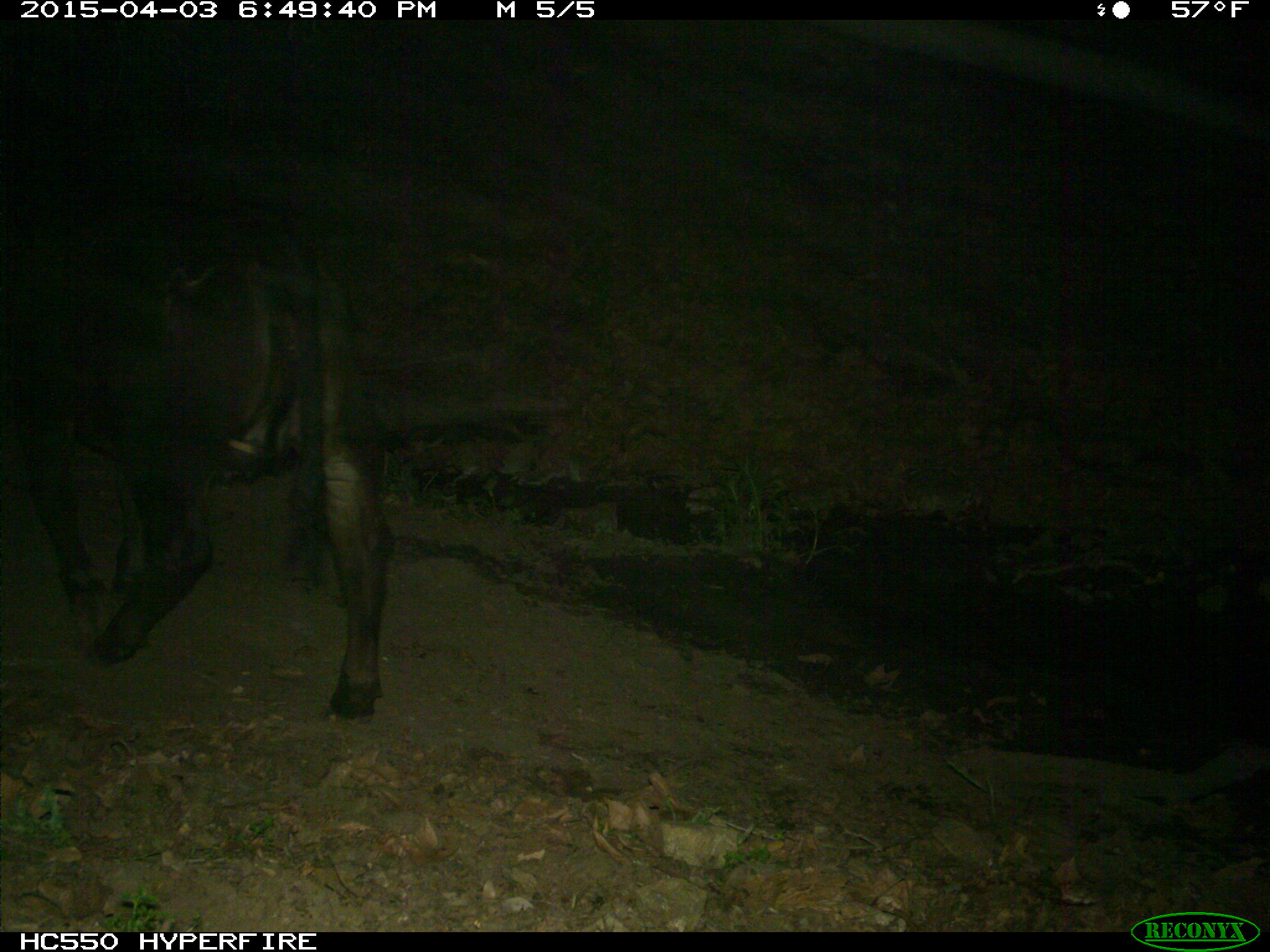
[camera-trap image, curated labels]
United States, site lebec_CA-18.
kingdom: Animalia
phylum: Chordata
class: Mammalia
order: Artiodactyla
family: Bovidae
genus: Bos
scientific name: Bos taurus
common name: domestic cow